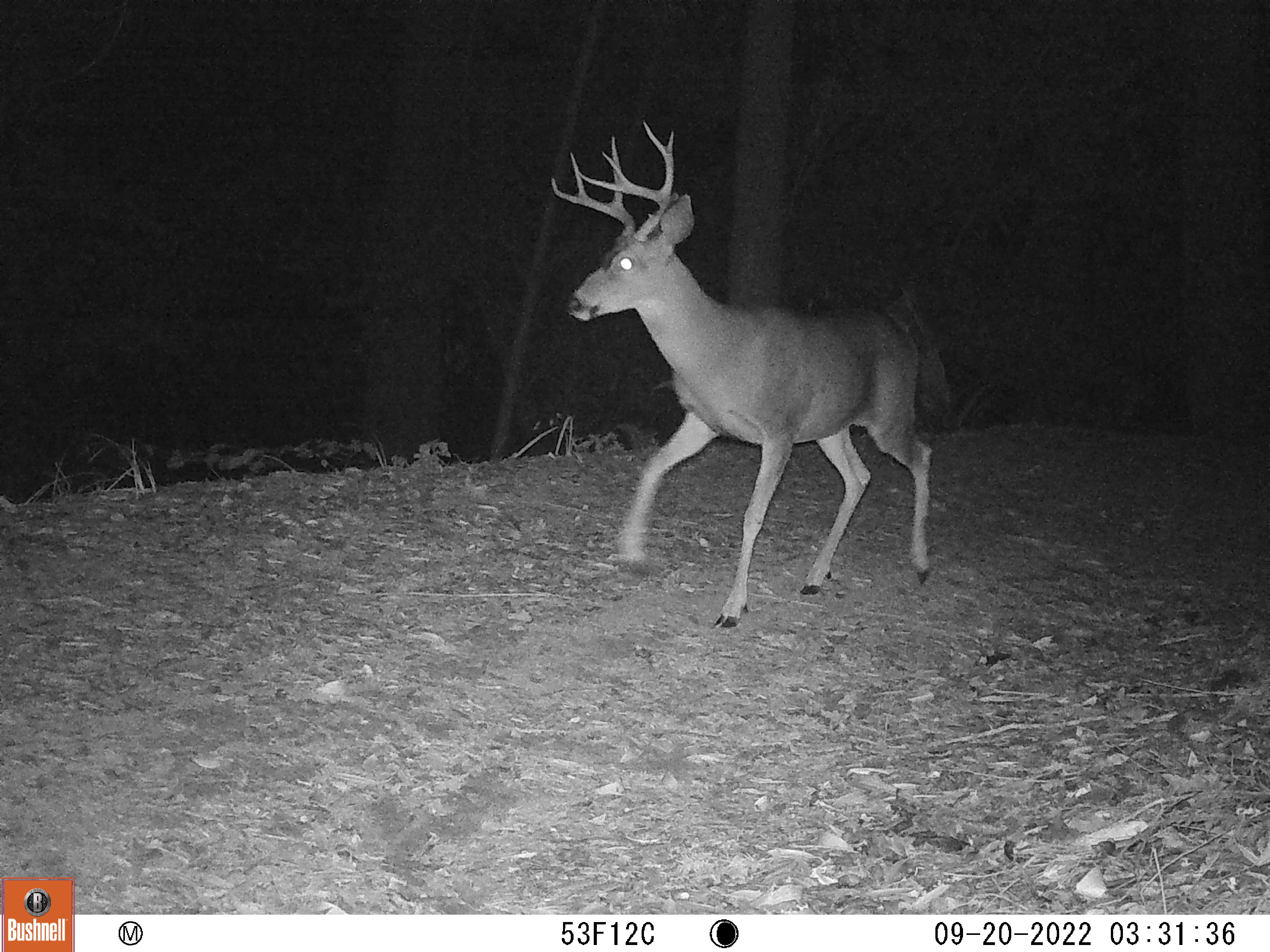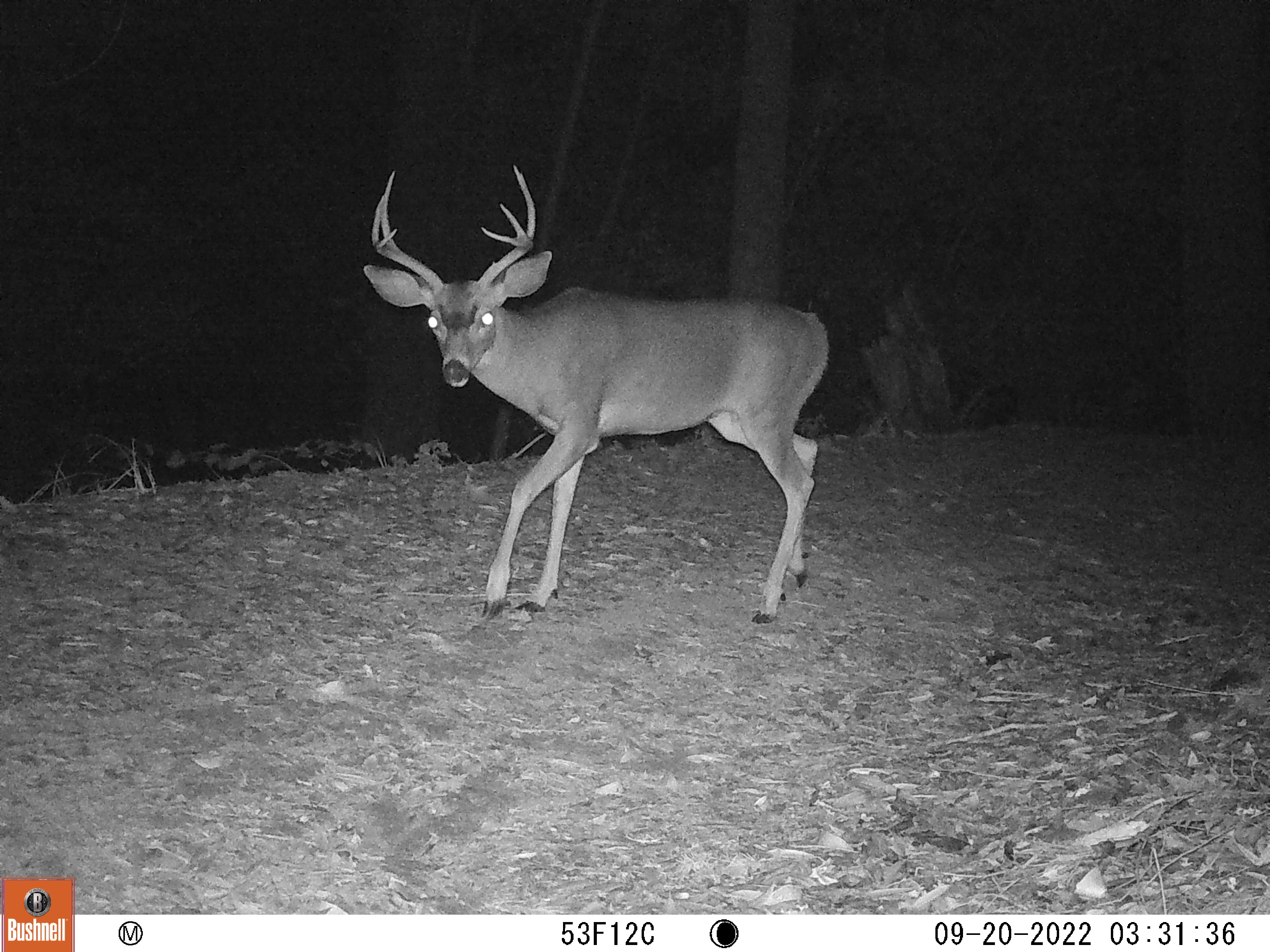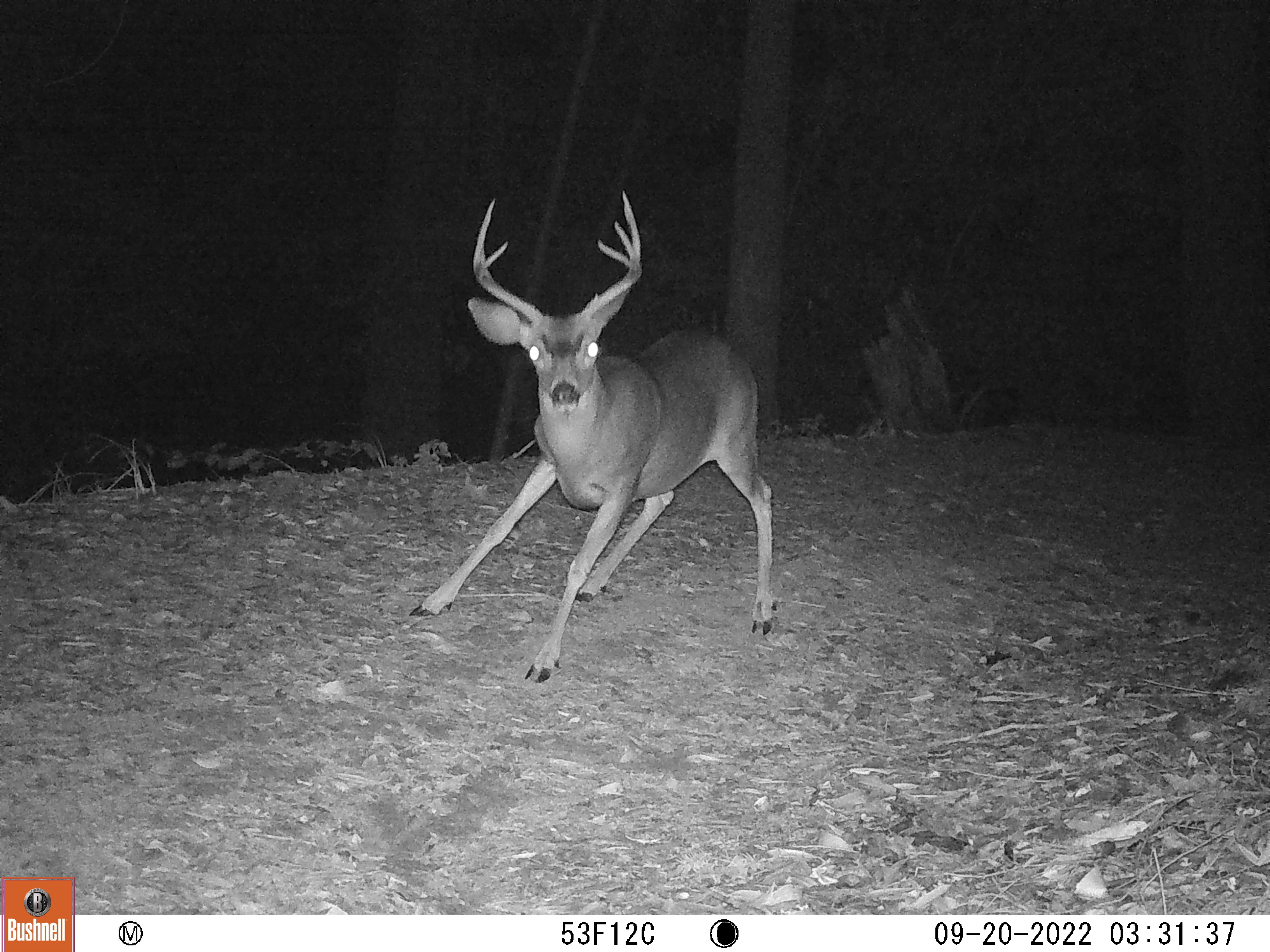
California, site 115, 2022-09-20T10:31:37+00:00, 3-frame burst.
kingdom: Animalia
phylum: Chordata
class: Mammalia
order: Artiodactyla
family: Cervidae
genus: Odocoileus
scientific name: Odocoileus hemionus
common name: mule deer